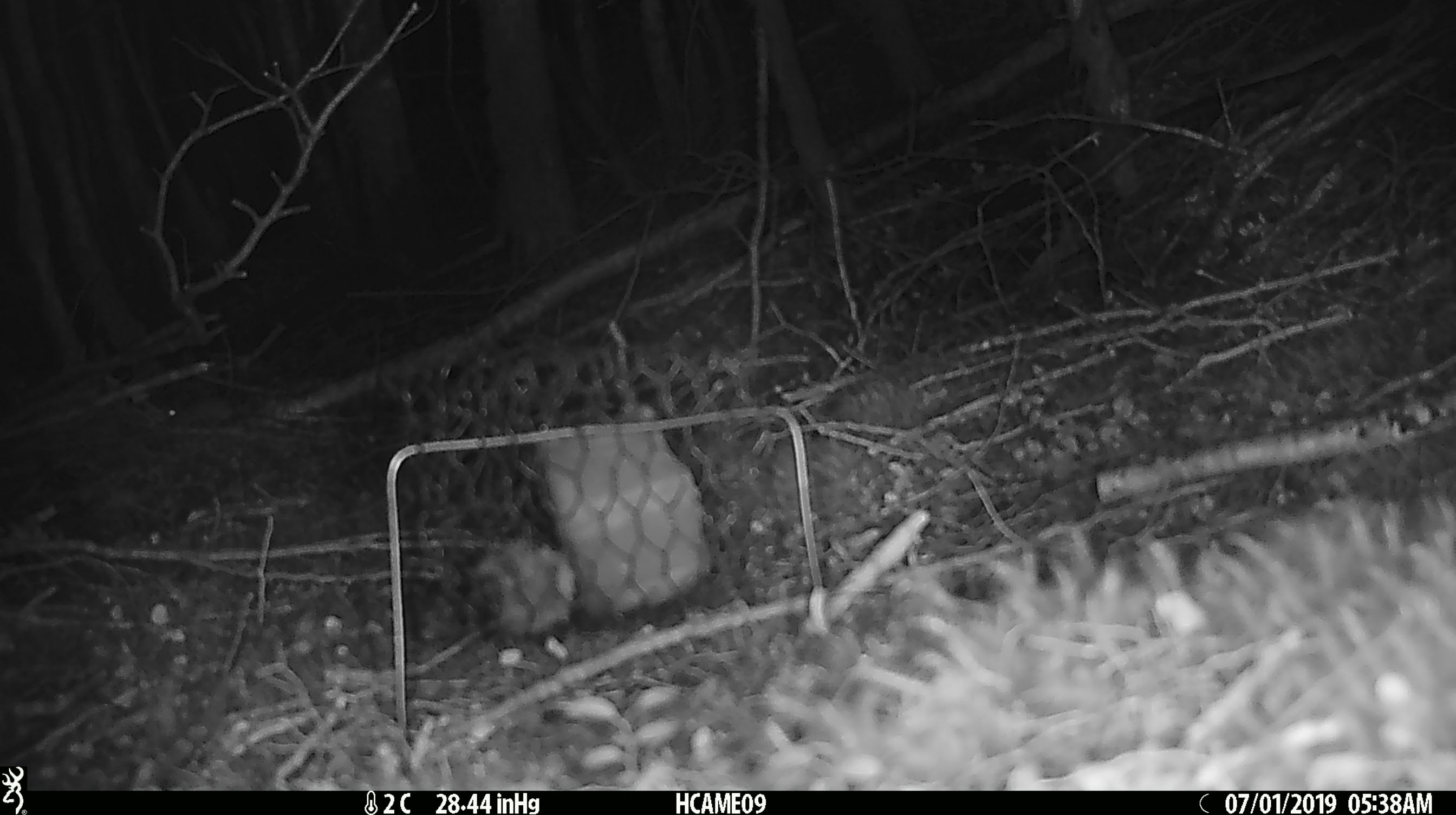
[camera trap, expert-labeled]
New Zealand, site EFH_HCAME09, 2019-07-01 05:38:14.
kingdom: Animalia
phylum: Chordata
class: Mammalia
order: Rodentia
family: Muridae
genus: Mus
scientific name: Mus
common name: mouse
Mouse (Mus).